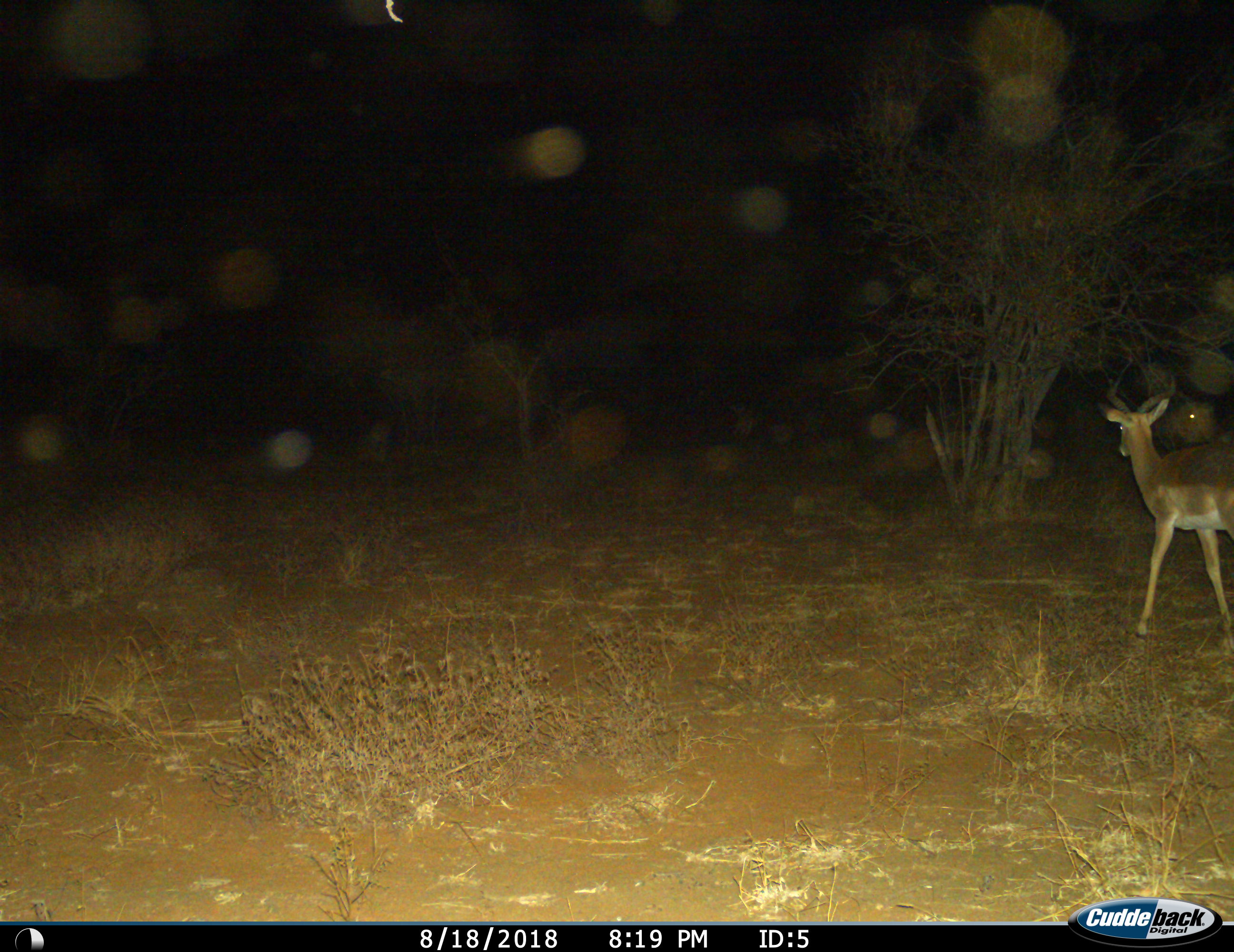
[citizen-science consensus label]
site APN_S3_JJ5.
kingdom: Animalia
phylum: Chordata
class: Mammalia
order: Artiodactyla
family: Bovidae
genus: Aepyceros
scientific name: Aepyceros melampus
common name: impala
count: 1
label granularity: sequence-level